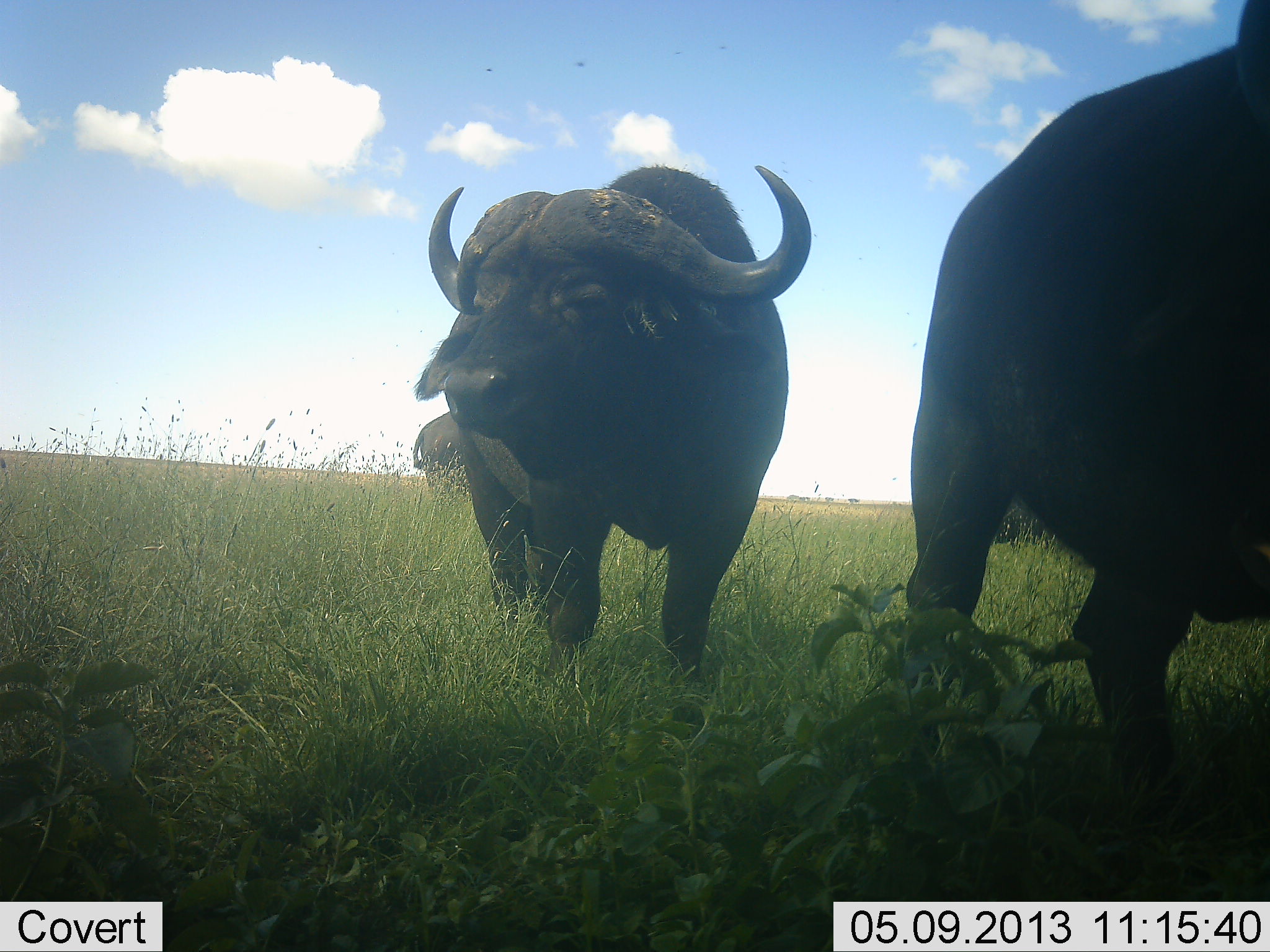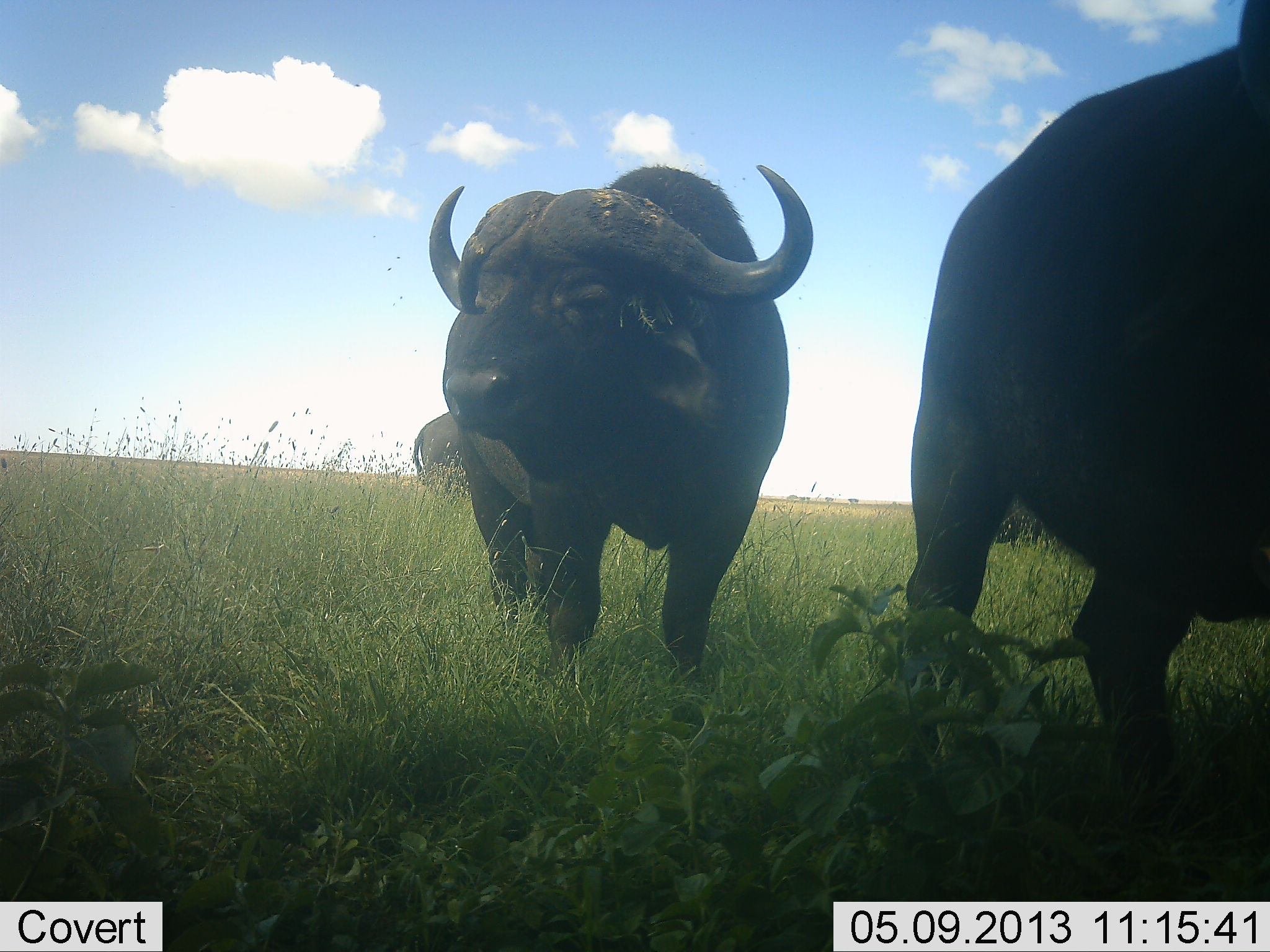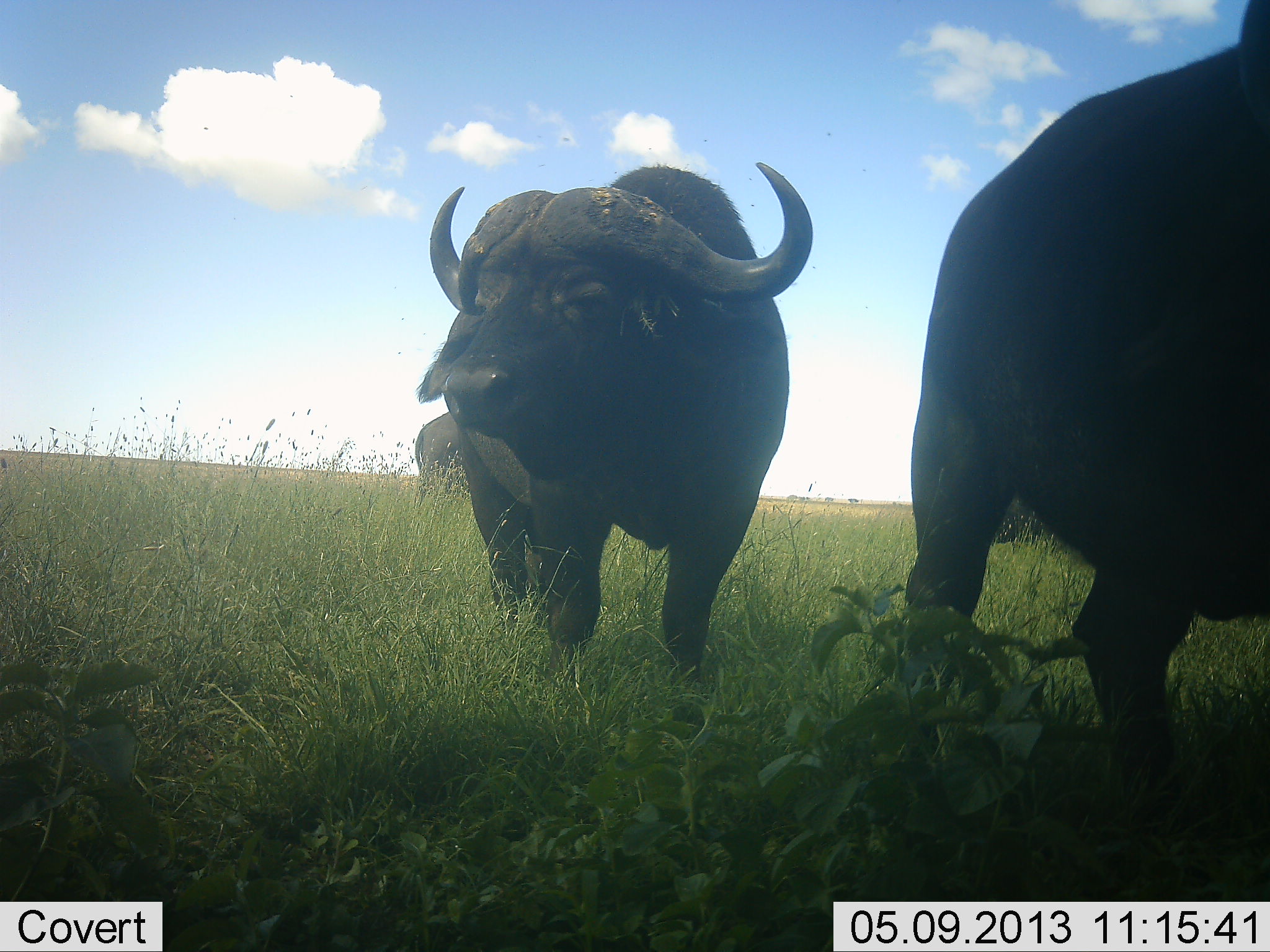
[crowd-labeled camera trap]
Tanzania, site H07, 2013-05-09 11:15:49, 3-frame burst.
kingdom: Animalia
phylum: Chordata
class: Mammalia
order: Artiodactyla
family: Bovidae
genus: Syncerus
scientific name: Syncerus caffer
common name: cape buffalo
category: buffalo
Buffalo (cape buffalo) (Syncerus caffer), count 3. Behavior (volunteer vote fractions): standing 90%, resting 3%, moving 3%, interacting 0%. Young present (vote fraction): 0%. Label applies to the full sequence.